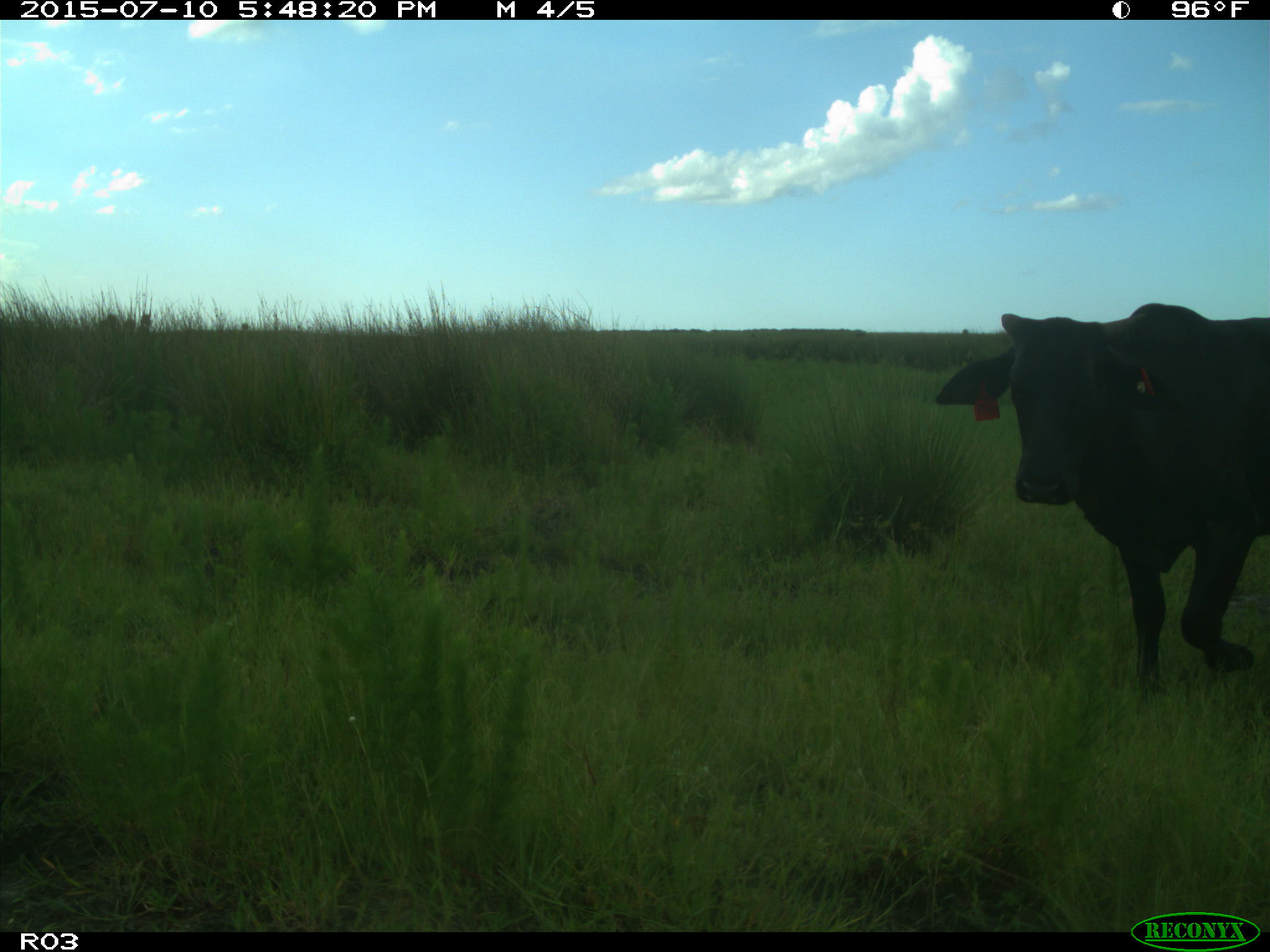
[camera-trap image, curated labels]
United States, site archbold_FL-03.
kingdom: Animalia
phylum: Chordata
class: Mammalia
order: Artiodactyla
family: Bovidae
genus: Bos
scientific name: Bos taurus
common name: domestic cow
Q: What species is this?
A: Bos taurus (domestic cow).